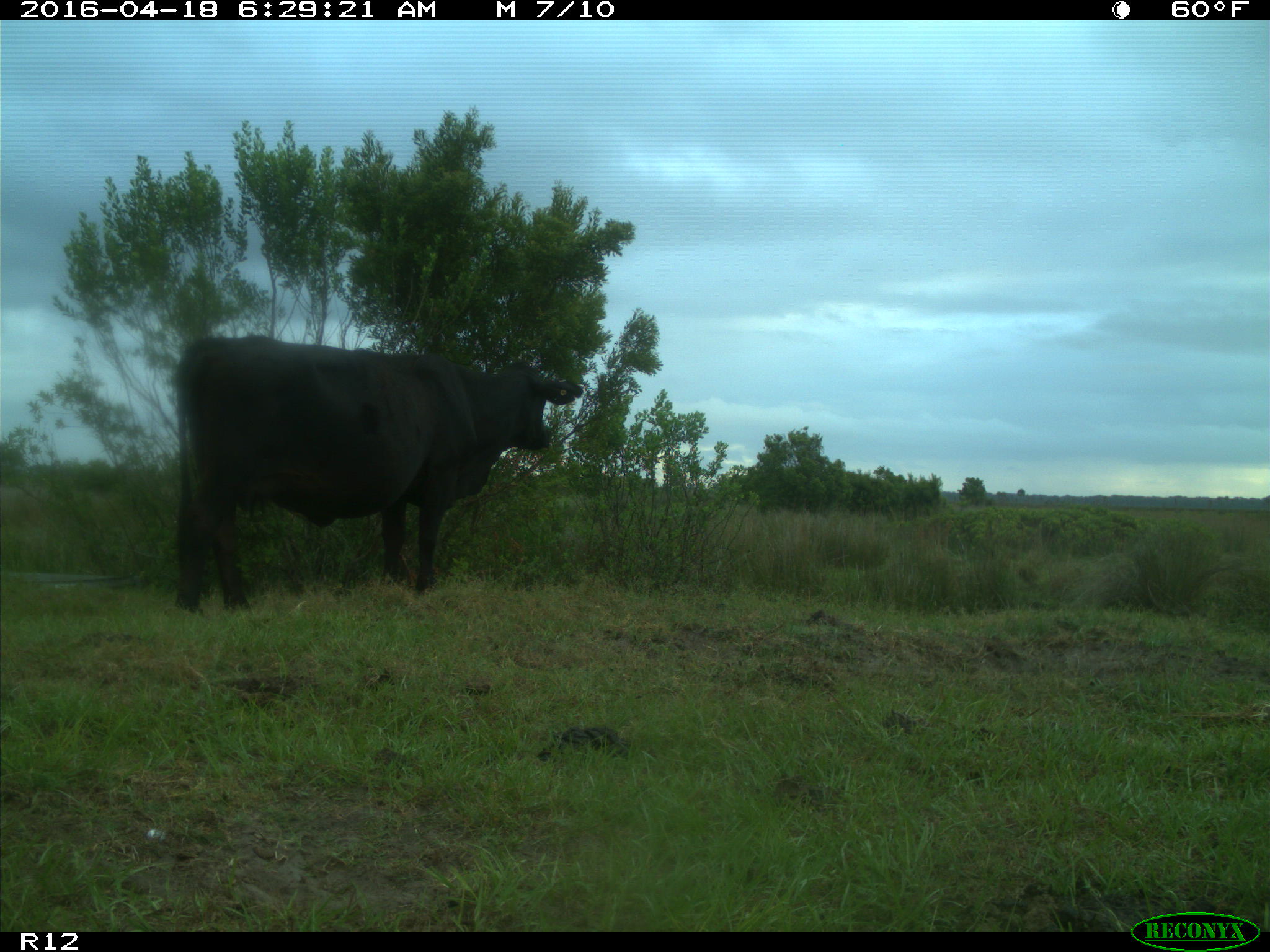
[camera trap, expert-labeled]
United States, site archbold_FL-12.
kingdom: Animalia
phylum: Chordata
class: Mammalia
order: Artiodactyla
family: Bovidae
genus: Bos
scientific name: Bos taurus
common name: domestic cow